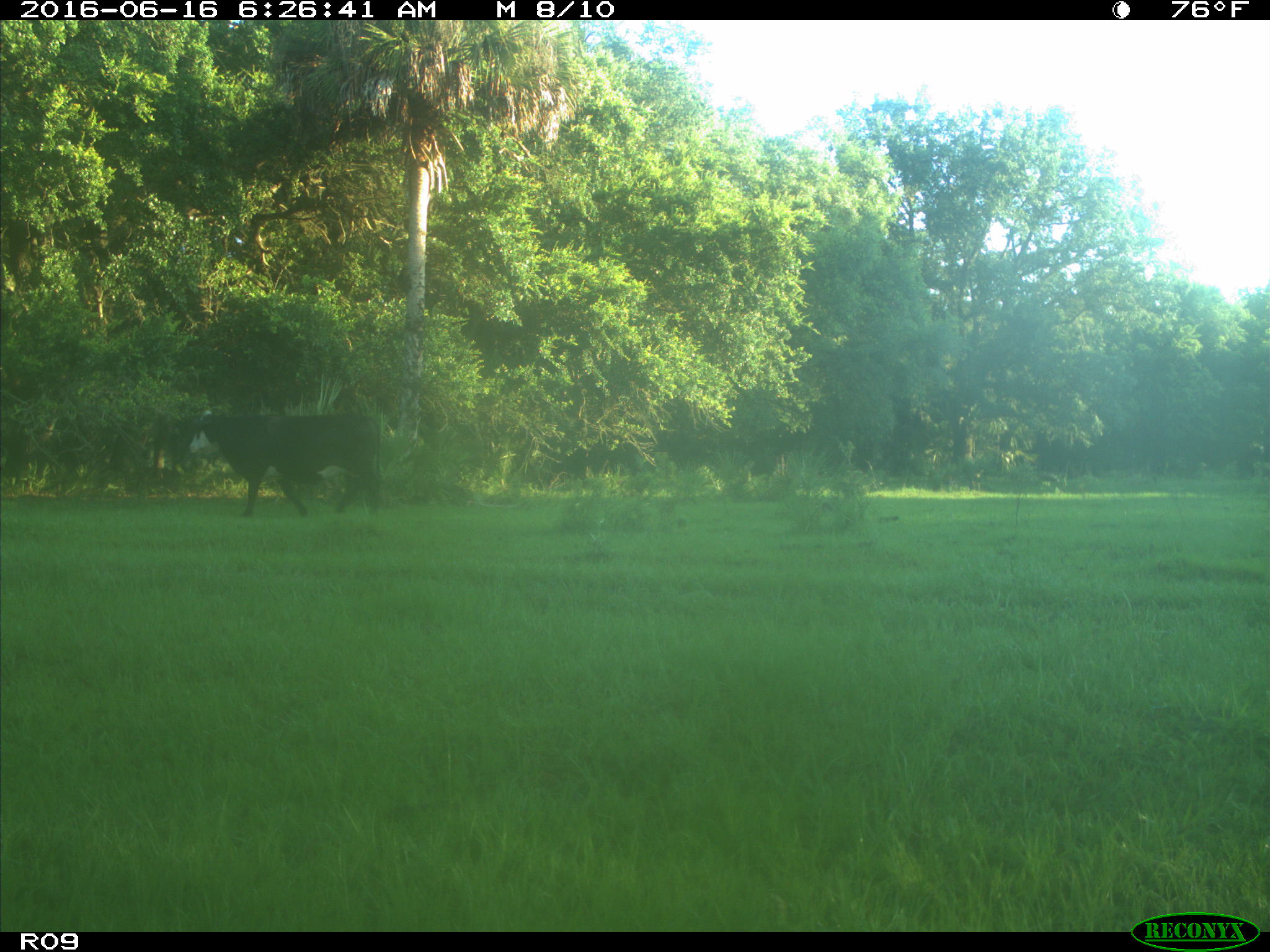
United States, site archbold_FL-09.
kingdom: Animalia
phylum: Chordata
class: Mammalia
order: Artiodactyla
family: Bovidae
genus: Bos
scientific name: Bos taurus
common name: domestic cow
Bos taurus (domestic cow).